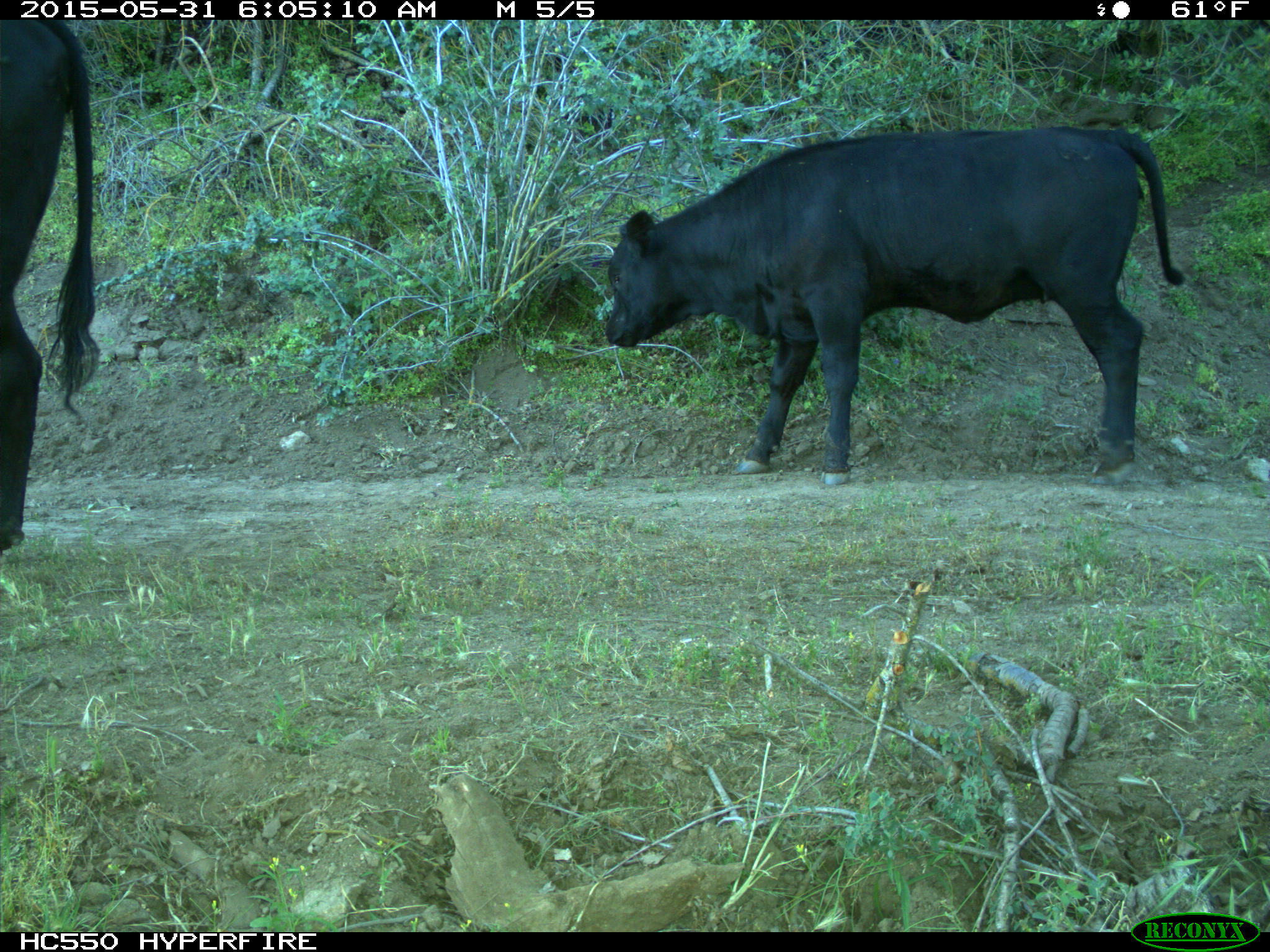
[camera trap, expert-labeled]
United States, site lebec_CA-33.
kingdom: Animalia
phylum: Chordata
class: Mammalia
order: Artiodactyla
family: Bovidae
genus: Bos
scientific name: Bos taurus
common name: domestic cow